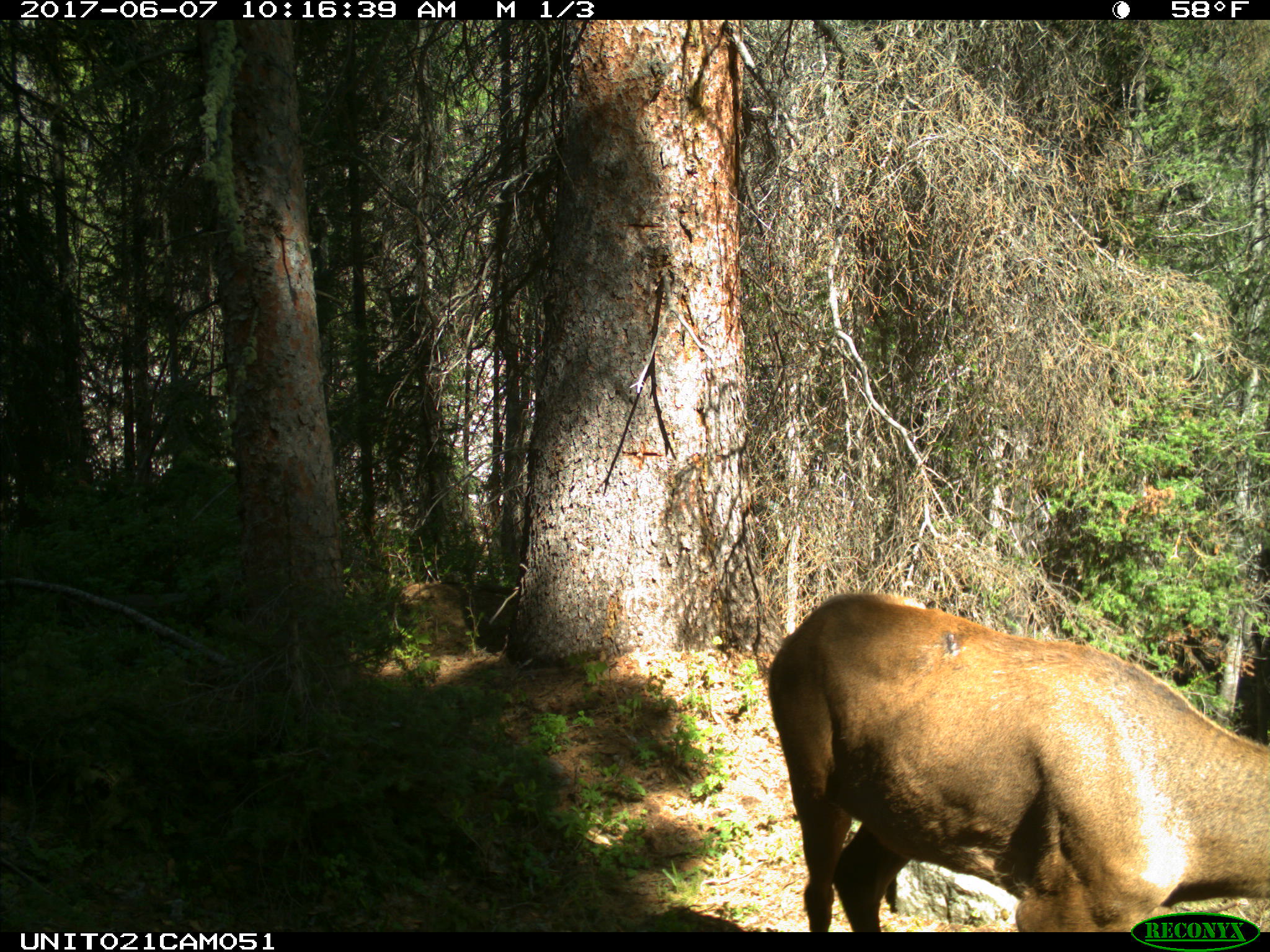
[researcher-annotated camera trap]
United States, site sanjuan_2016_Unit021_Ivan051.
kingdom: Animalia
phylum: Chordata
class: Mammalia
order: Artiodactyla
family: Cervidae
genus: Cervus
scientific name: Cervus elaphus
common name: red deer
Cervus elaphus (red deer).